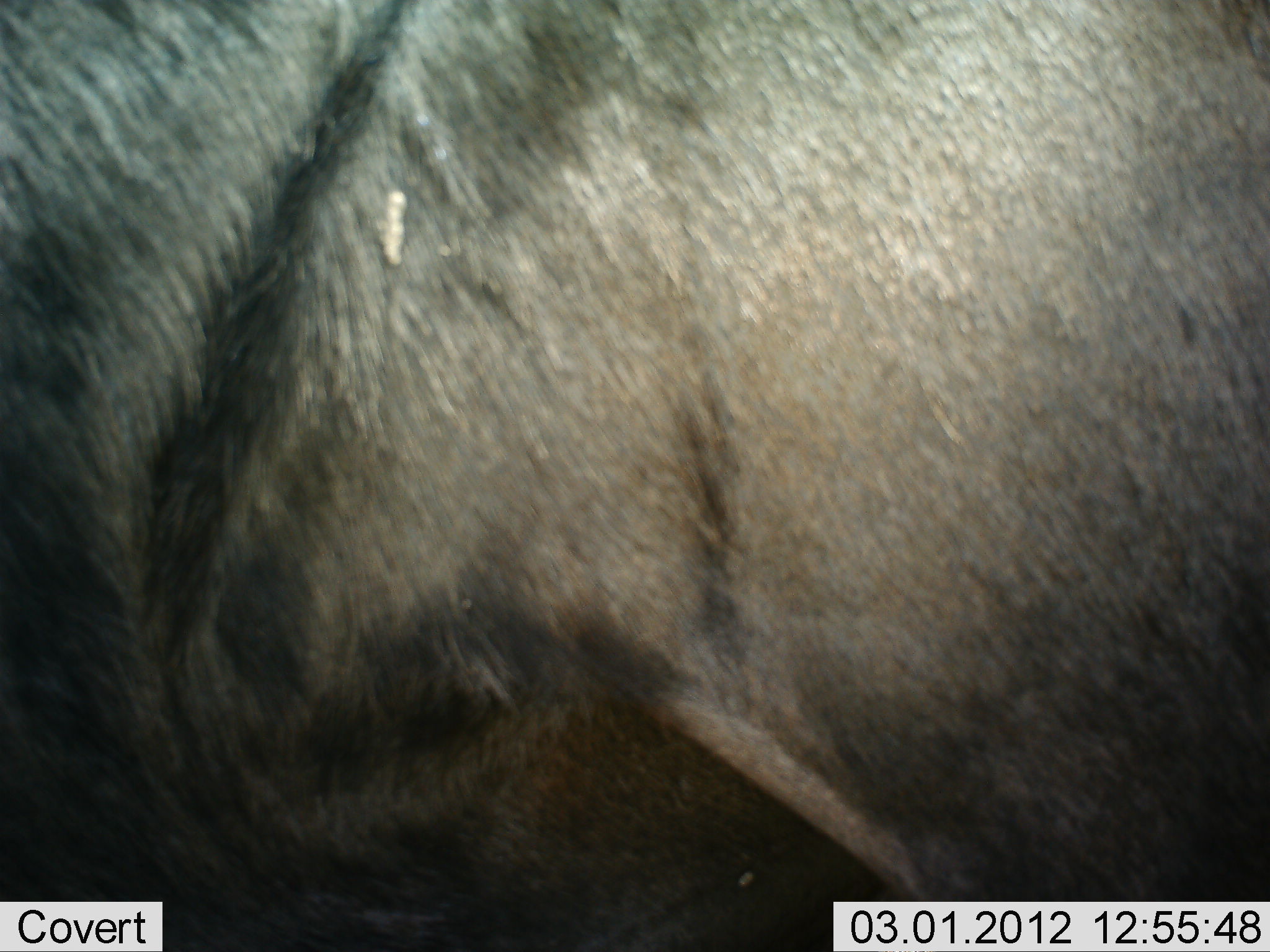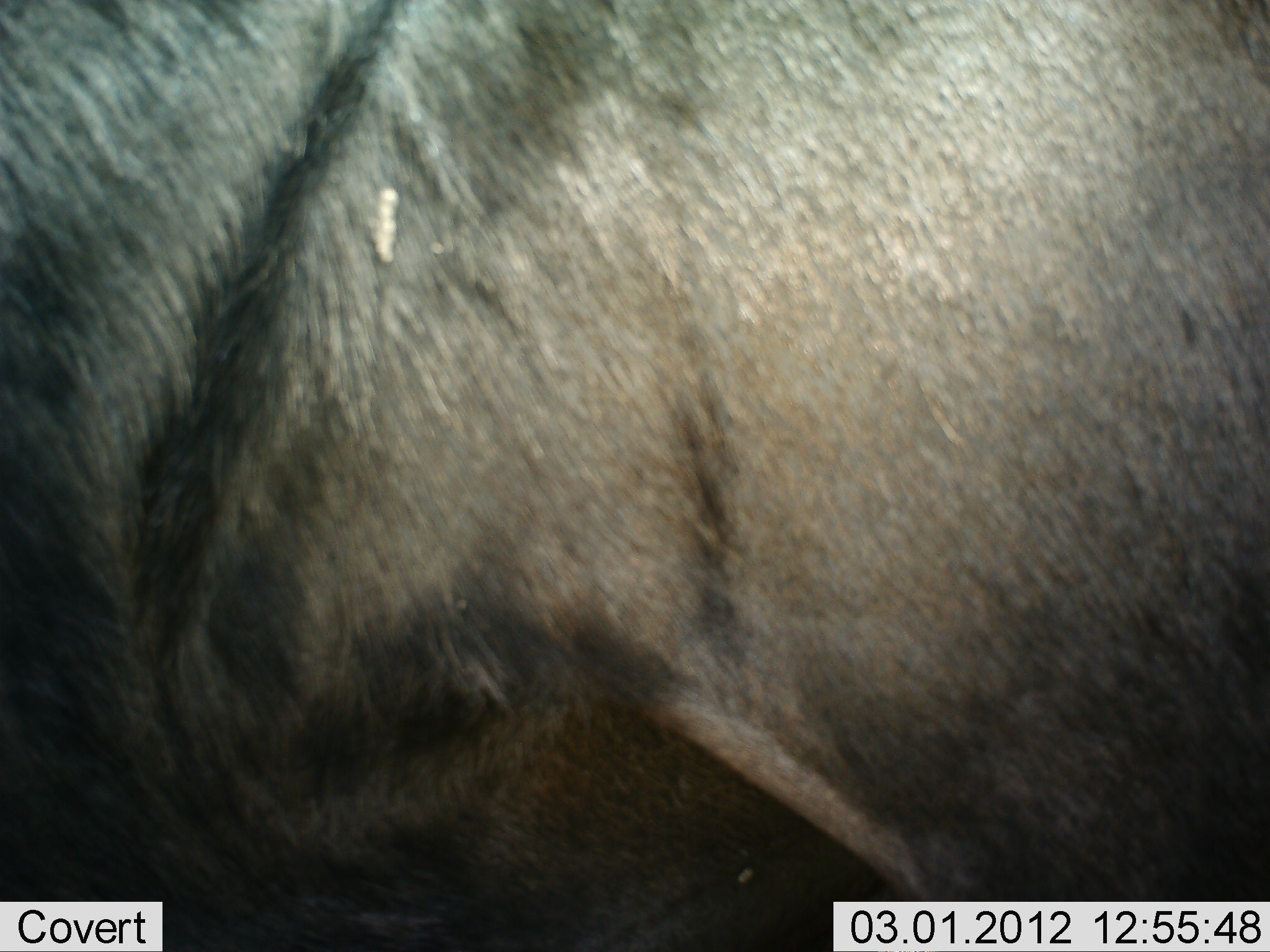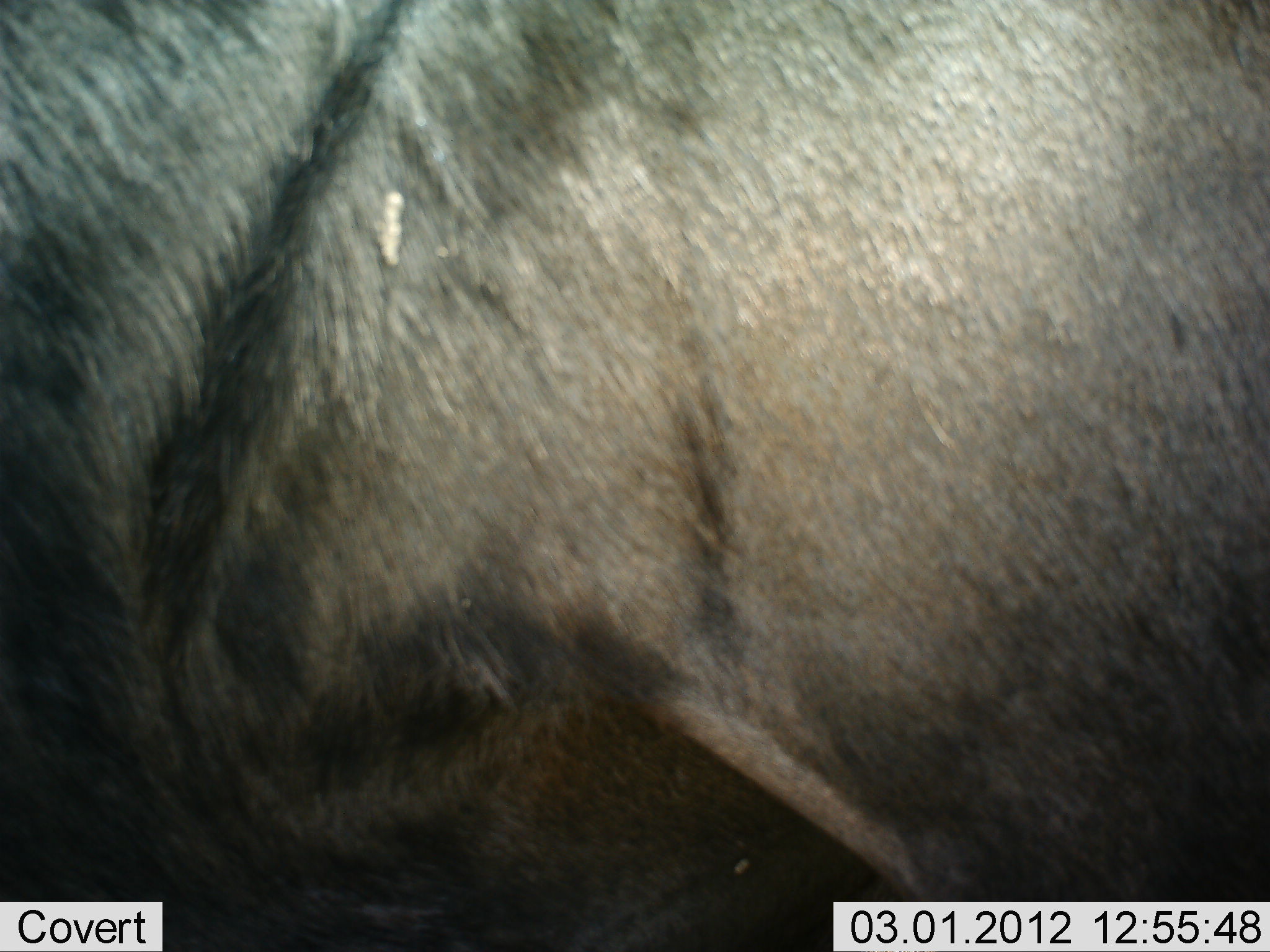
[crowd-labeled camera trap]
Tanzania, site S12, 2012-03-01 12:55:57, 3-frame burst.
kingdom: Animalia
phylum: Chordata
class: Mammalia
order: Artiodactyla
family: Bovidae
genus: Connochaetes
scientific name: Connochaetes taurinus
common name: blue wildebeest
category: wildebeest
Wildebeest (blue wildebeest) (Connochaetes taurinus), count 1. Behavior (volunteer vote fractions): standing 100%, resting 0%, moving 0%, interacting 0%. Young present (vote fraction): 0%. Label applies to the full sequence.